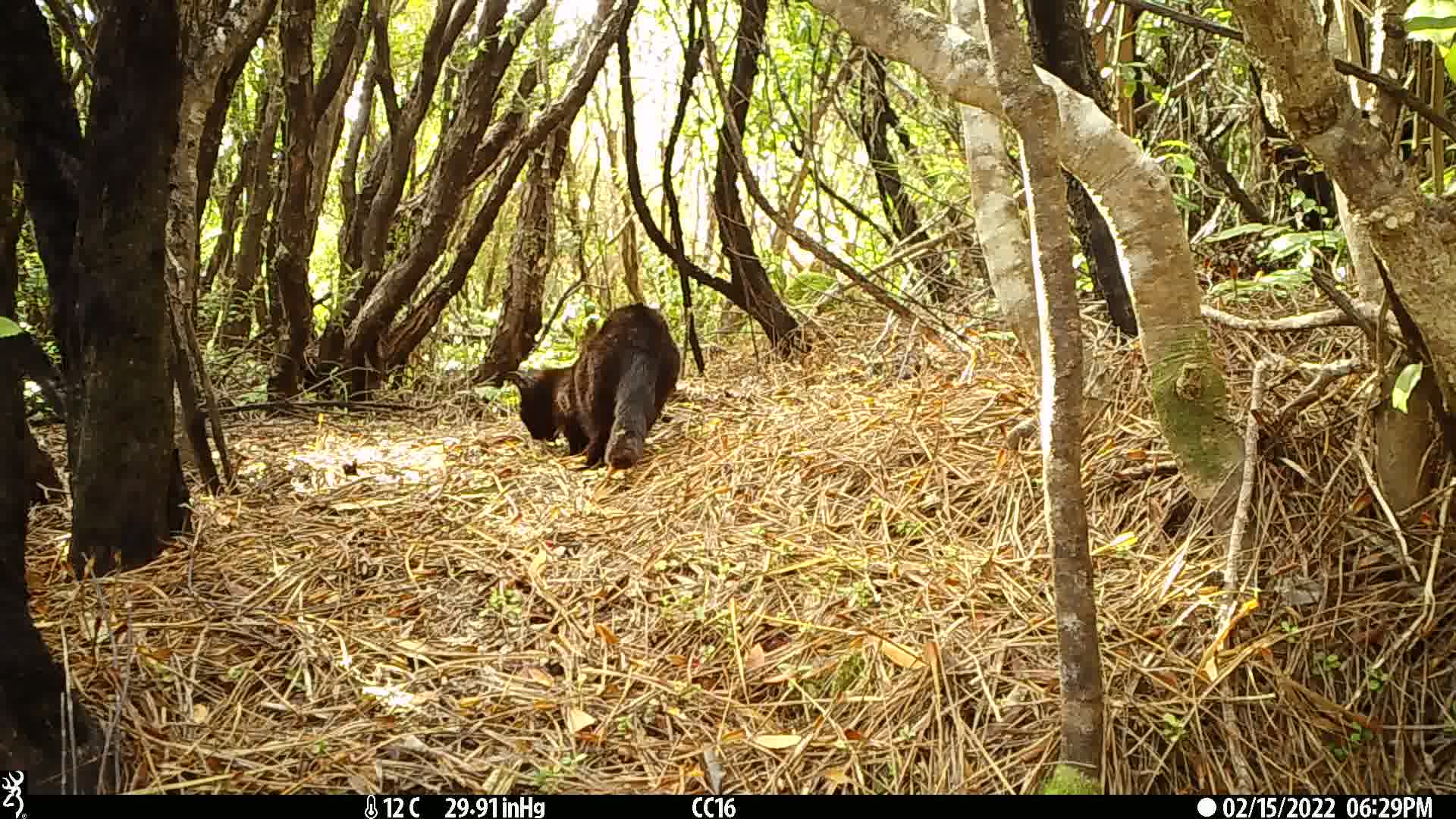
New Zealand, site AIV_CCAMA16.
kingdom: Animalia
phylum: Chordata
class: Mammalia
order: Carnivora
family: Felidae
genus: Felis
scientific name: Felis catus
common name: domestic cat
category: cat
Cat (domestic cat) (Felis catus).